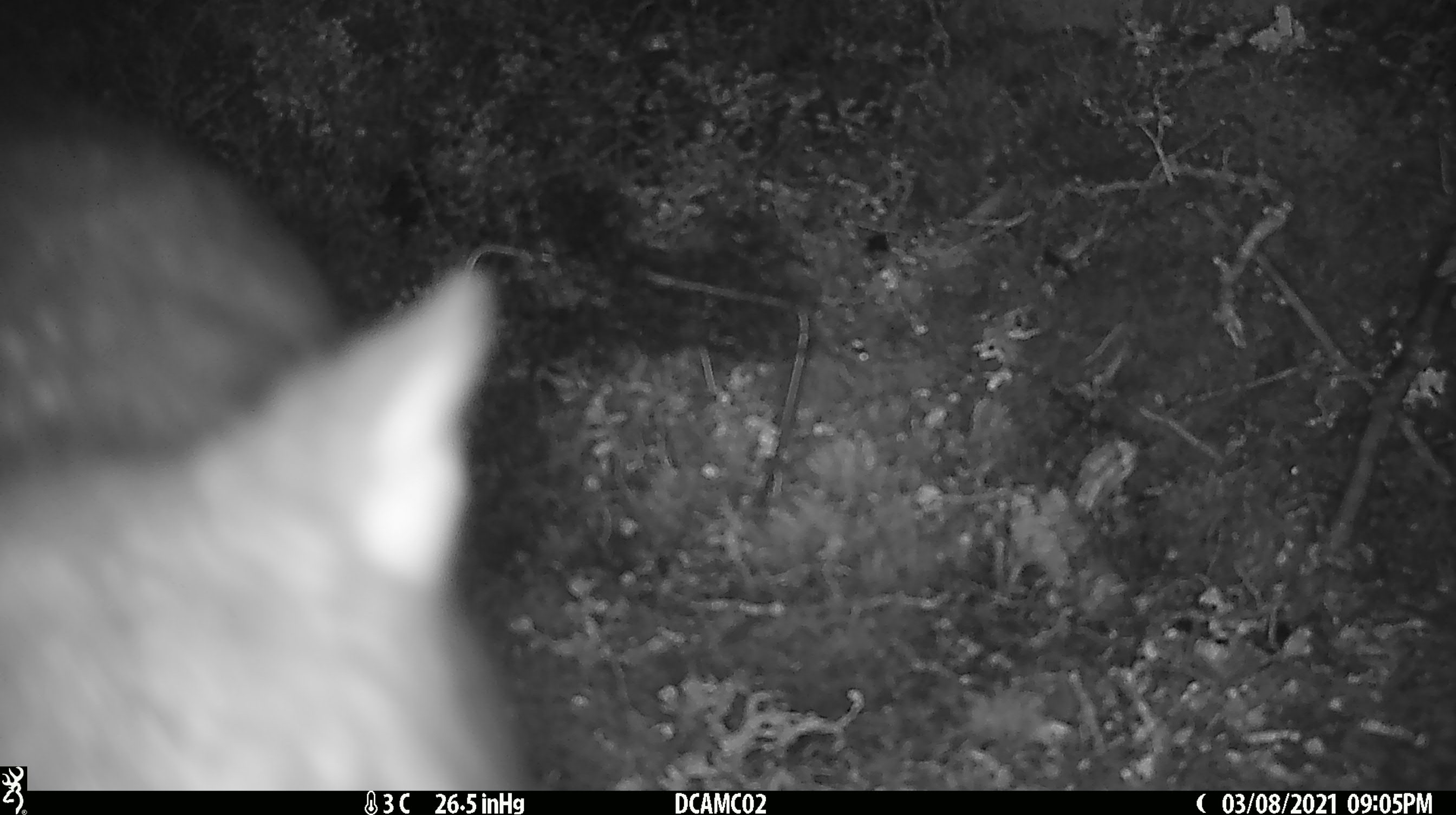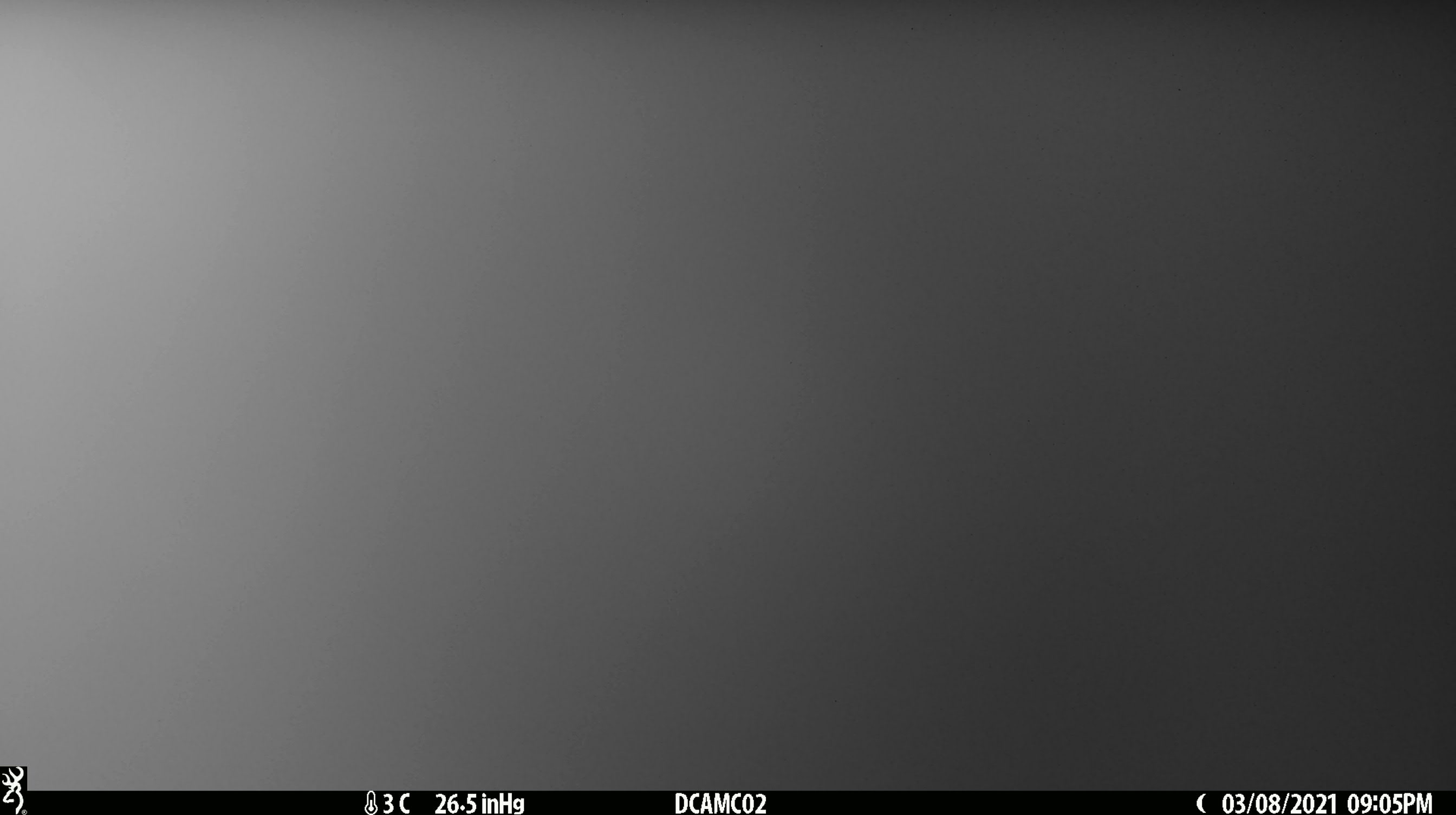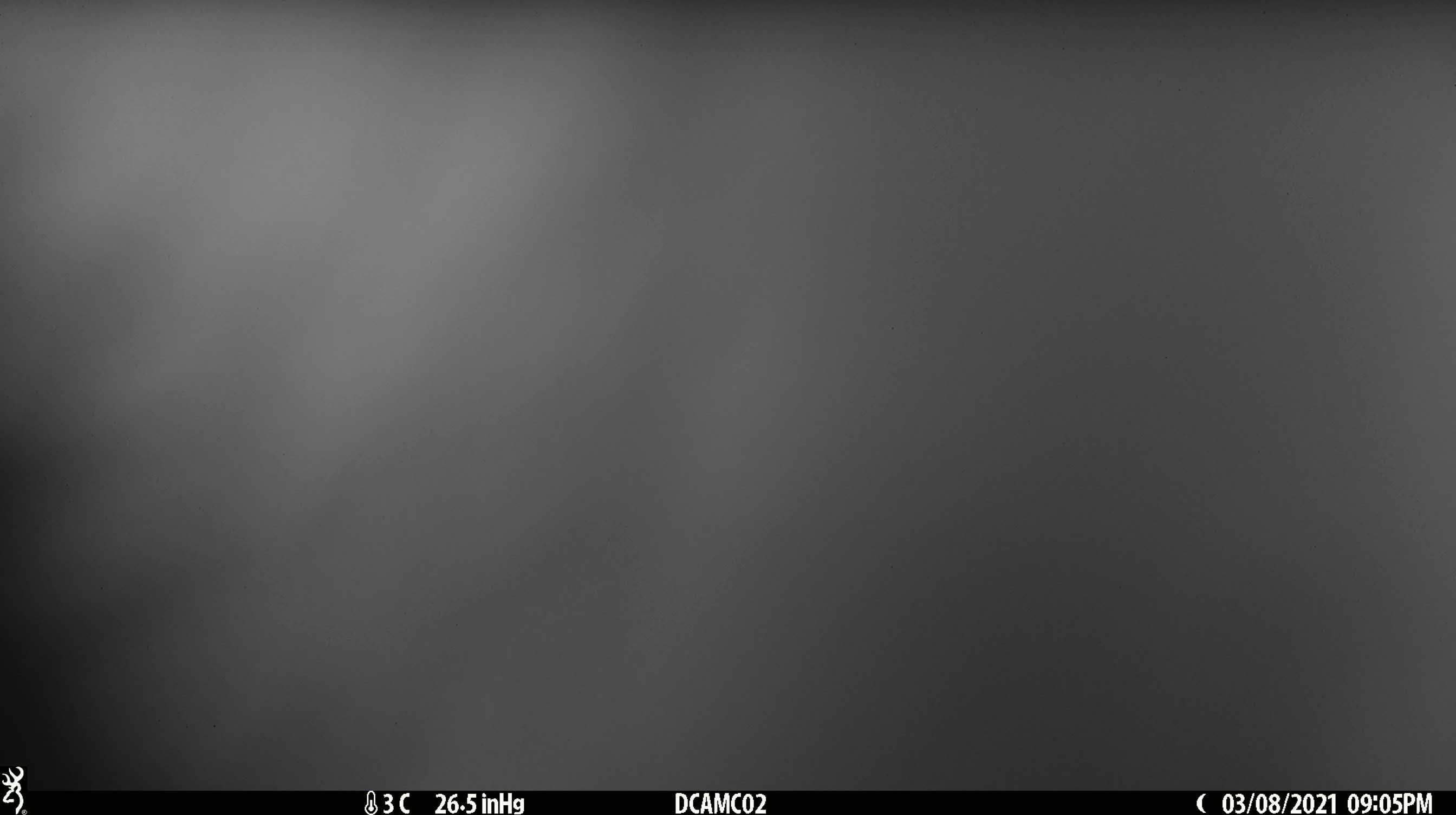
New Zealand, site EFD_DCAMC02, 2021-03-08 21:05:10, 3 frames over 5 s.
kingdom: Animalia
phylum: Chordata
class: Mammalia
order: Diprotodontia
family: Phalangeridae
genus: Trichosurus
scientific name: Trichosurus vulpecula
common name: common brushtail possum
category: possum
Possum (common brushtail possum) (Trichosurus vulpecula).